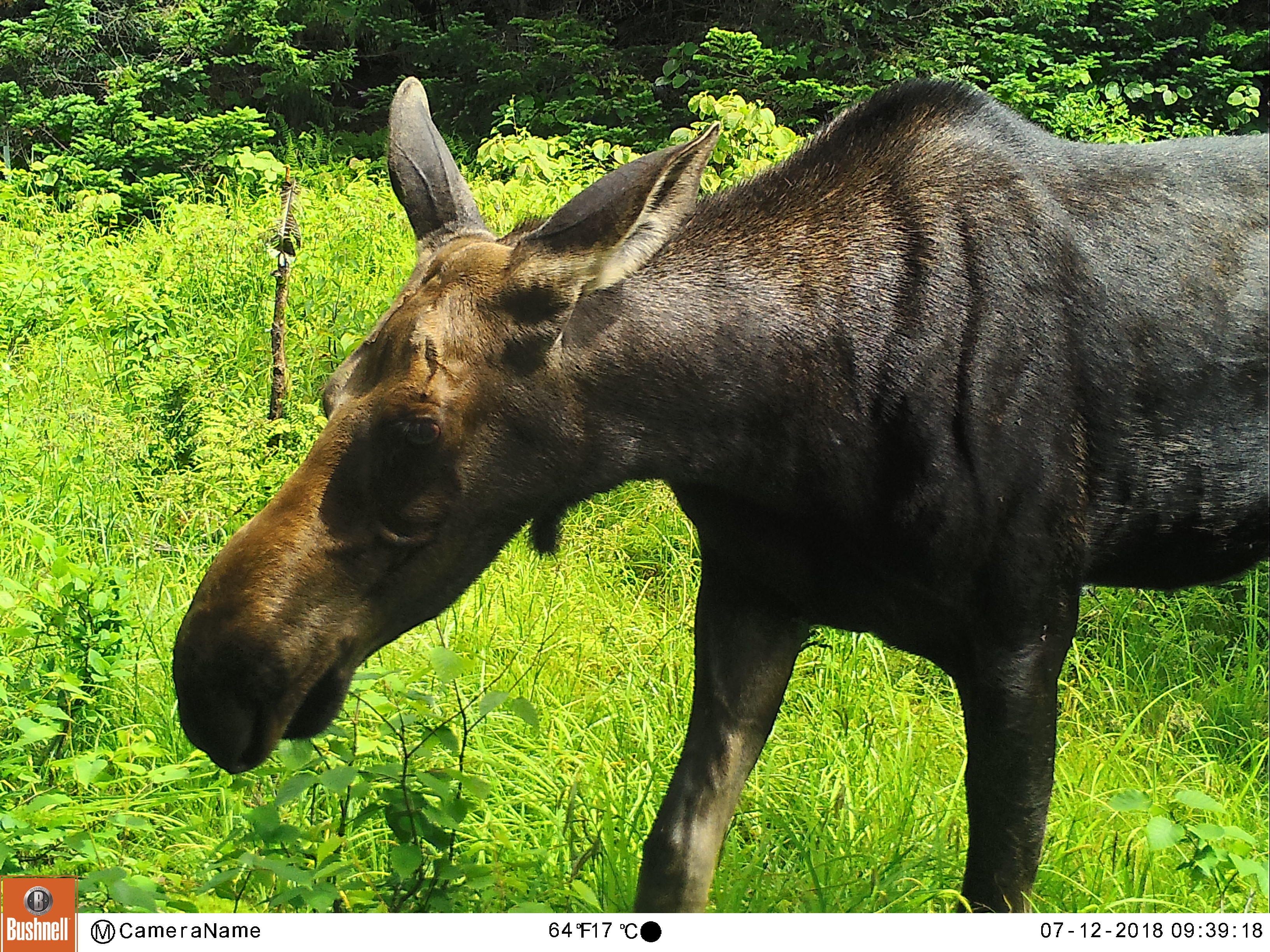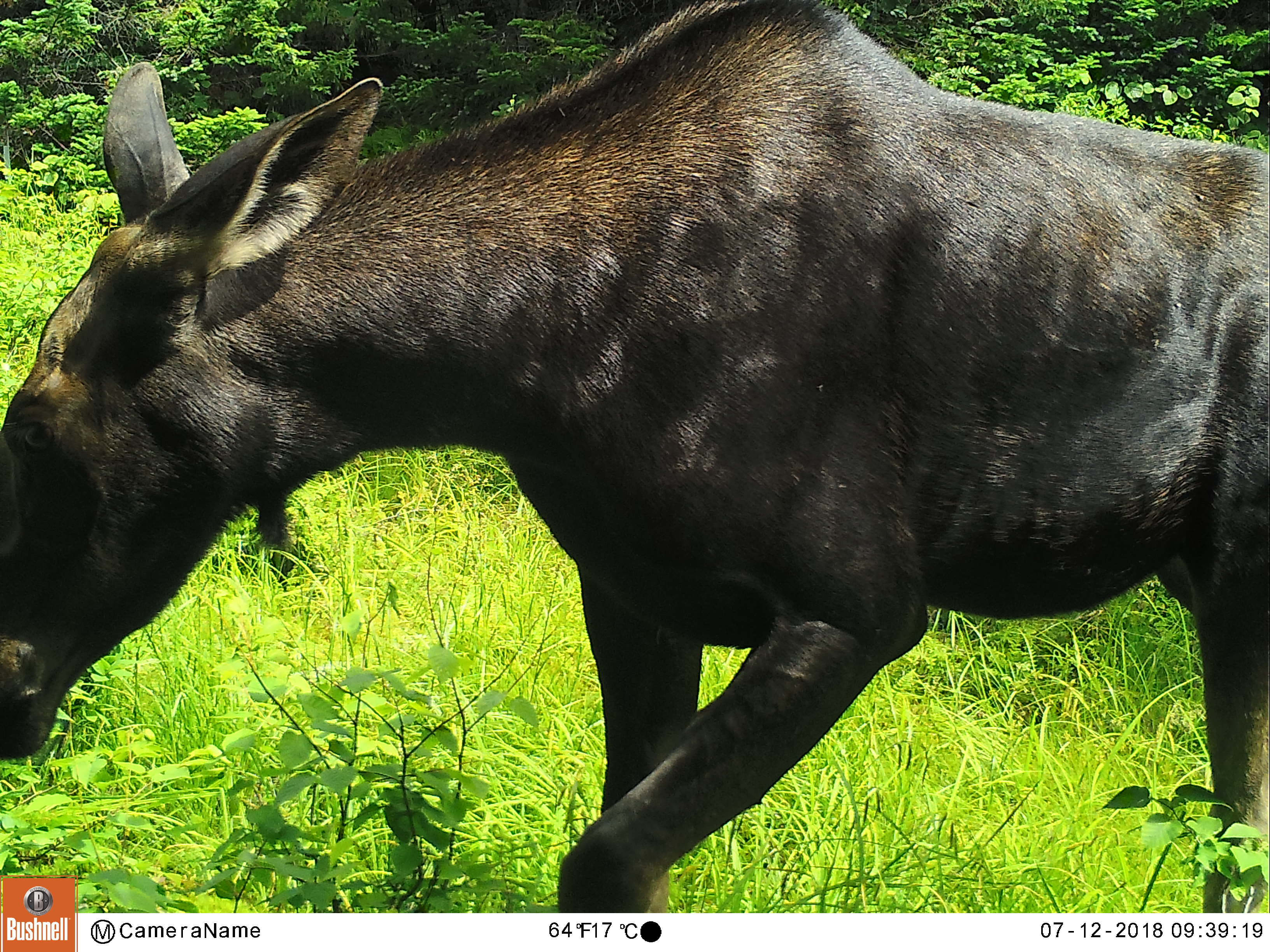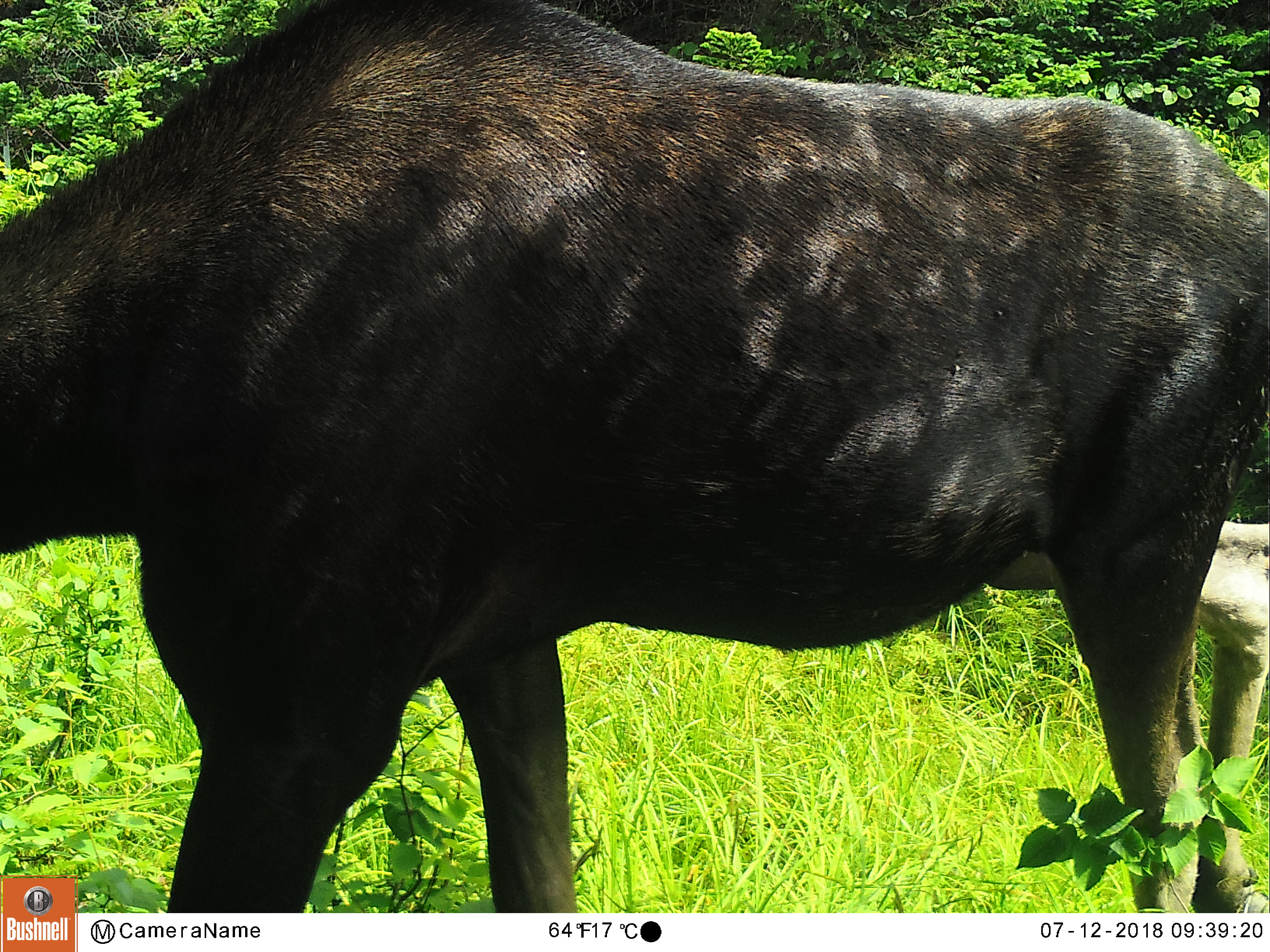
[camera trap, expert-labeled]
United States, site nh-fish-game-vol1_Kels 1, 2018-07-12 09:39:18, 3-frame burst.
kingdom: Animalia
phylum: Chordata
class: Mammalia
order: Artiodactyla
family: Cervidae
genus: Alces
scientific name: Alces alces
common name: moose